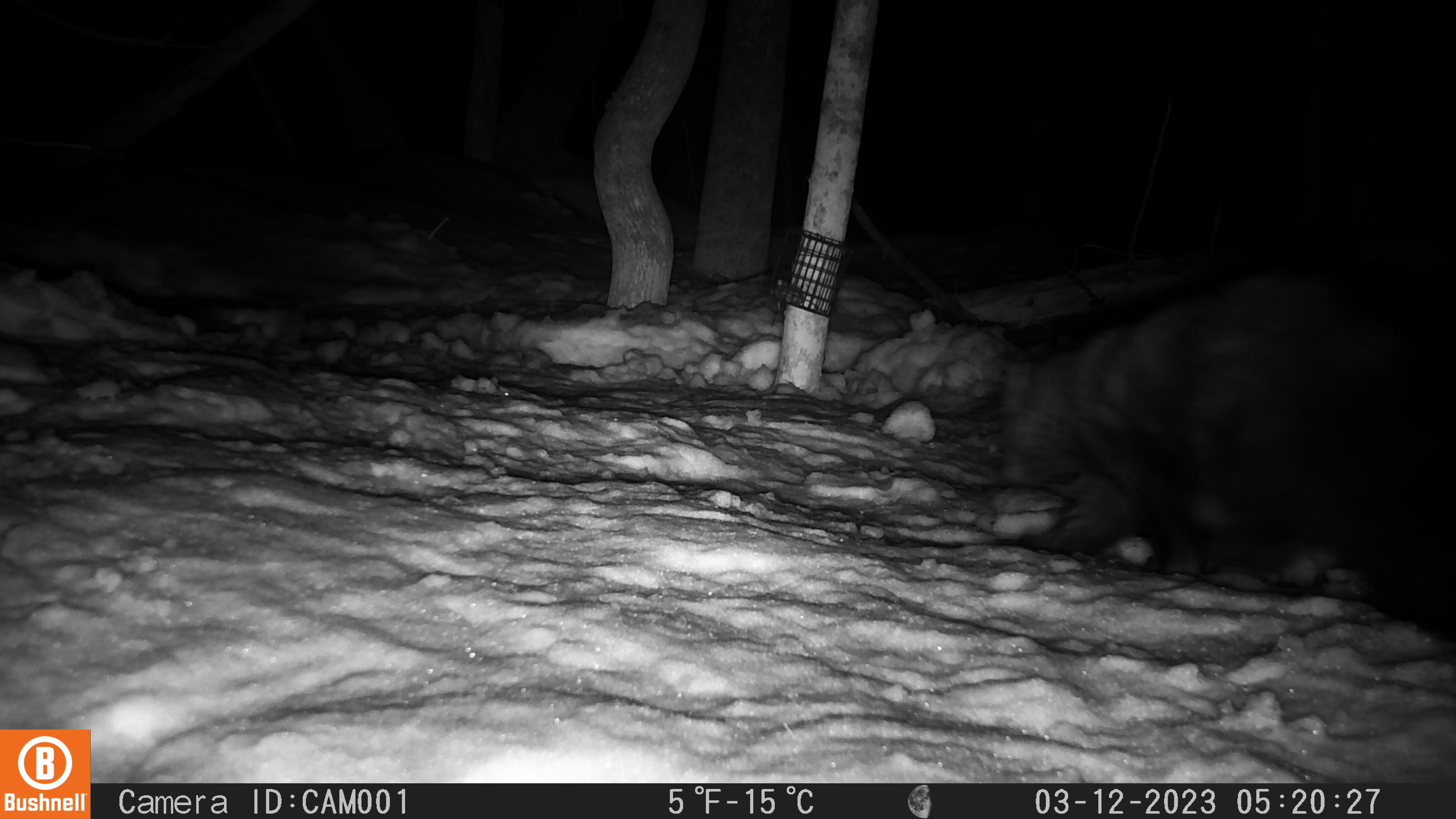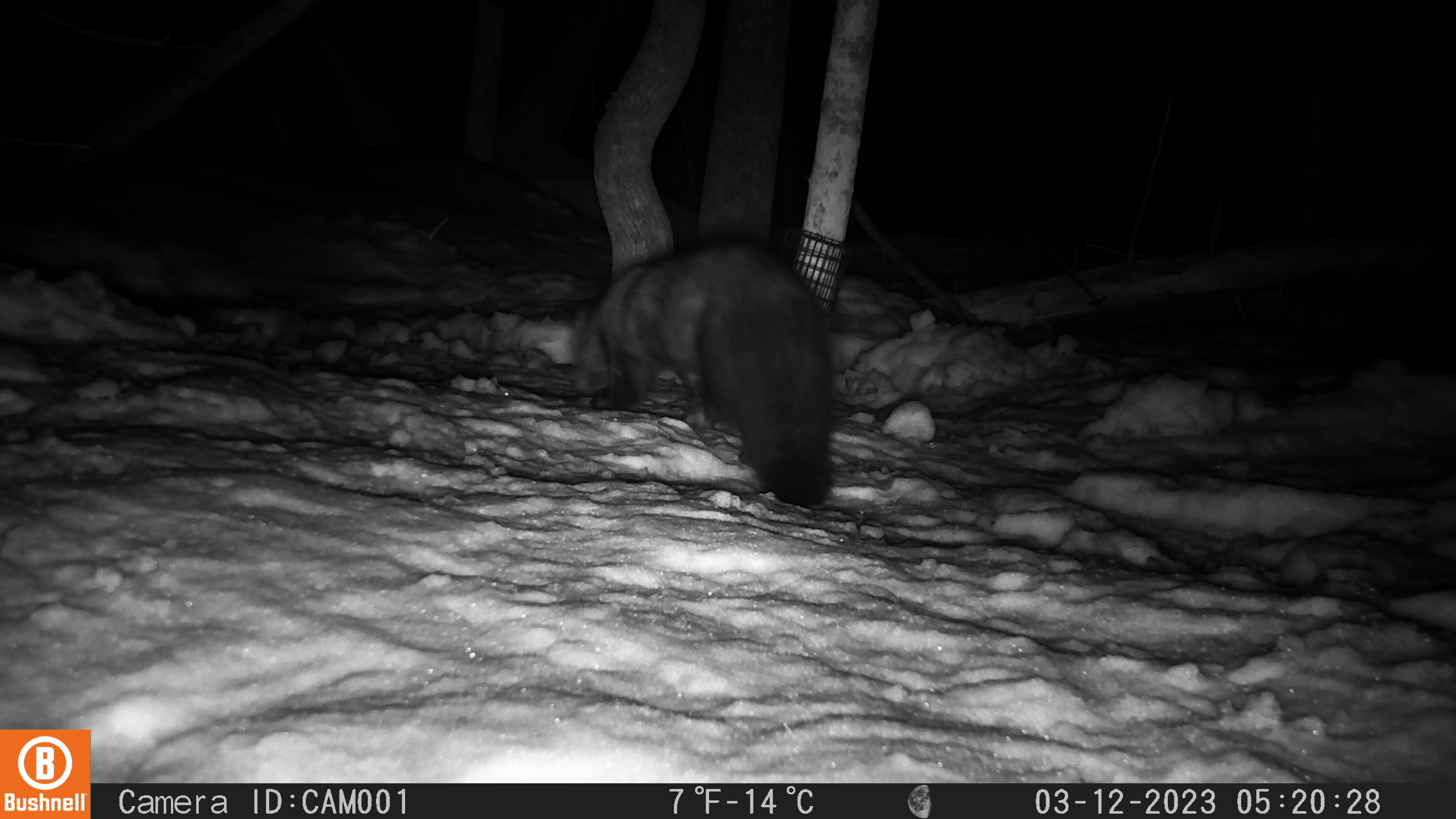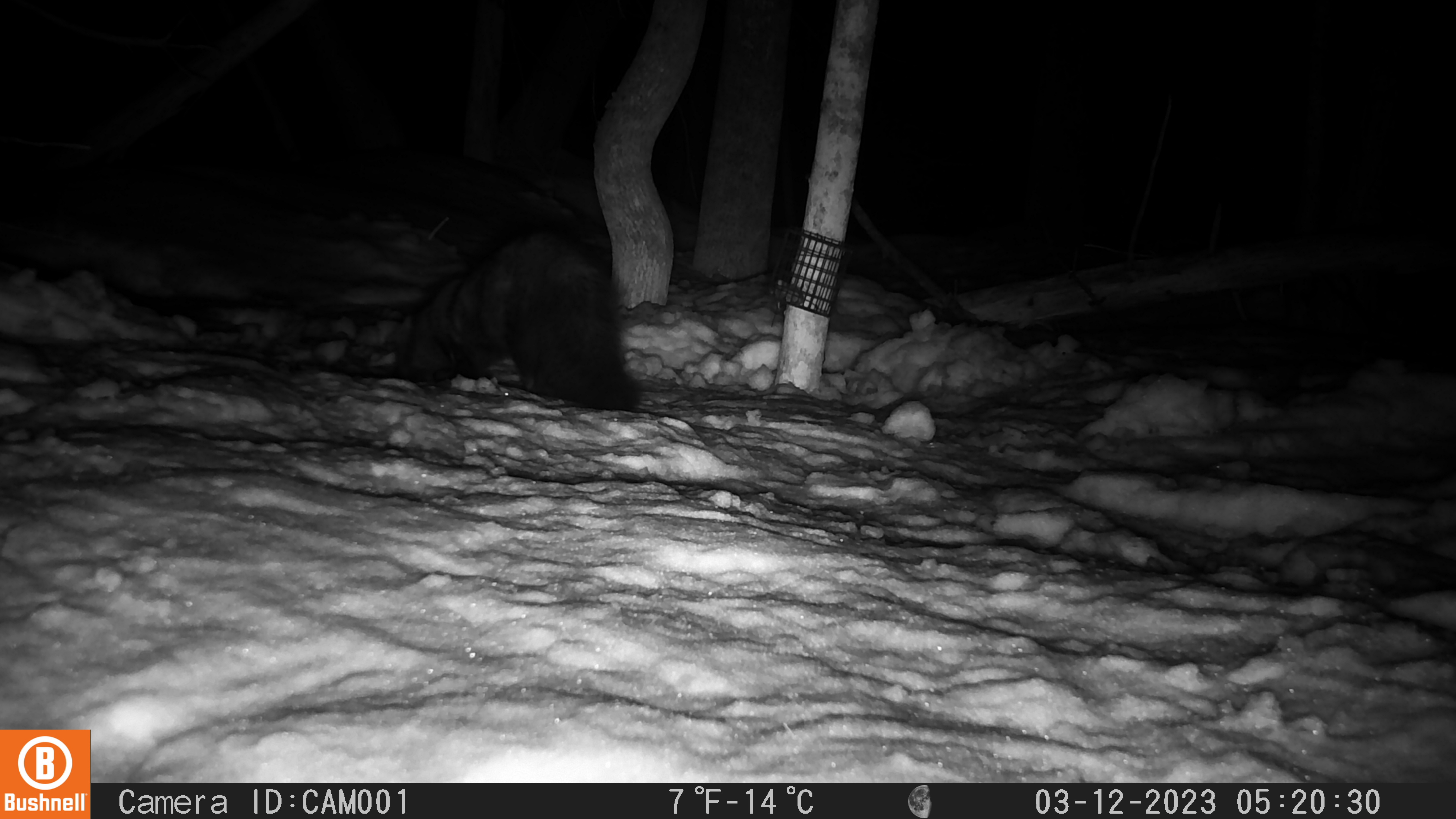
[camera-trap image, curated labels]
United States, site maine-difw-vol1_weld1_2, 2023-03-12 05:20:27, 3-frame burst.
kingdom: Animalia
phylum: Chordata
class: Mammalia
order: Carnivora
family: Mustelidae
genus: Pekania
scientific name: Pekania pennanti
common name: fisher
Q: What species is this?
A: Fisher (Pekania pennanti).